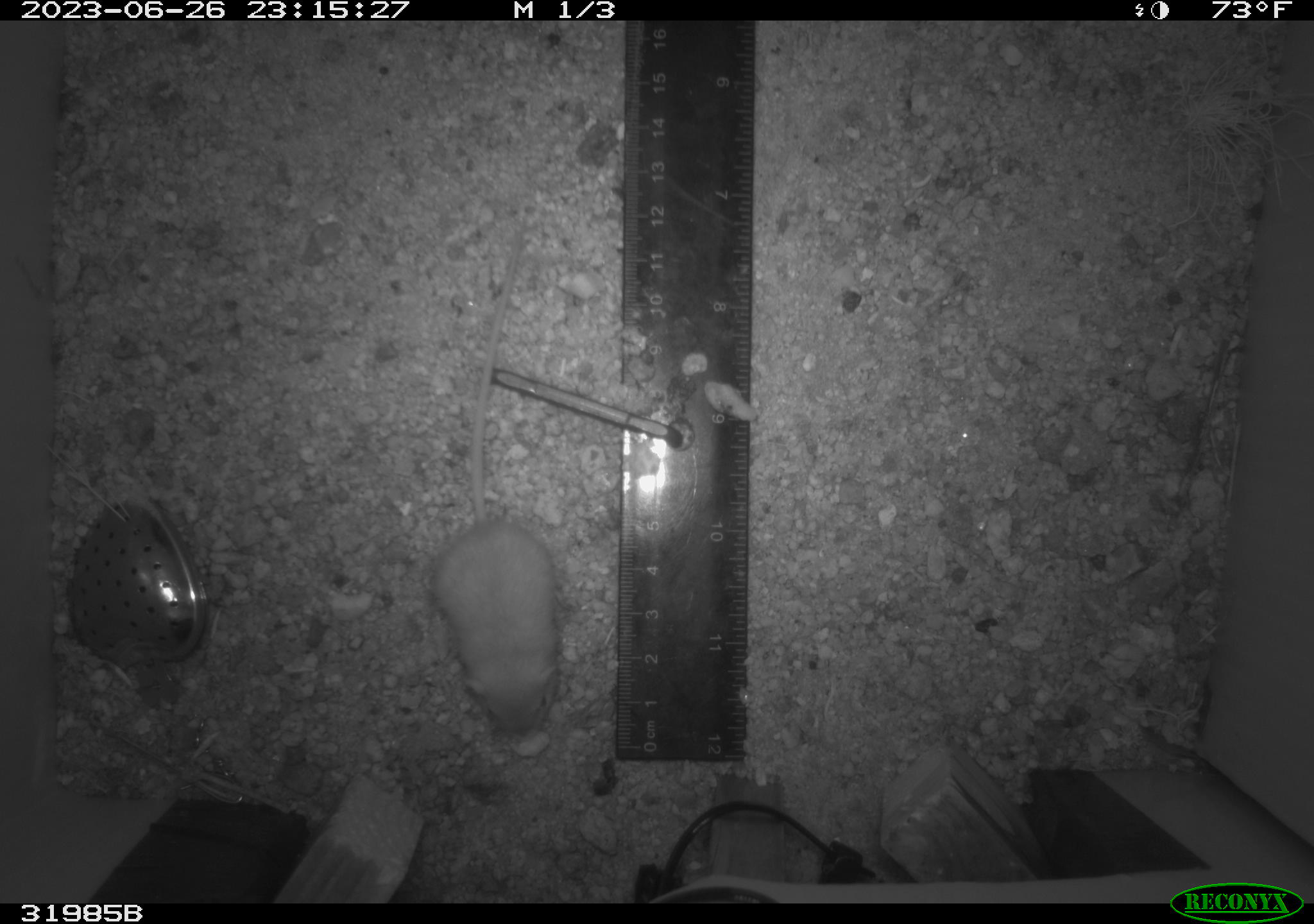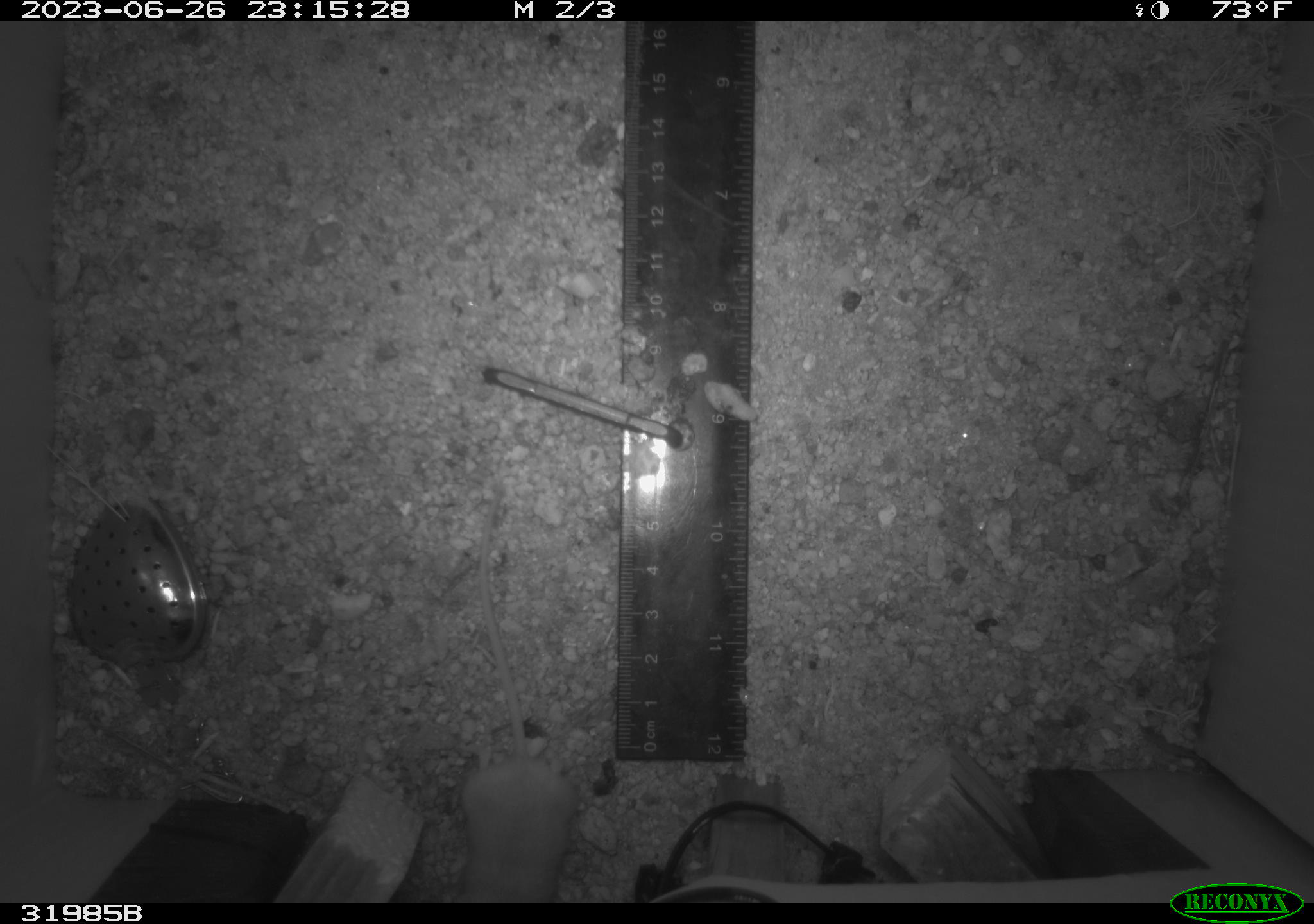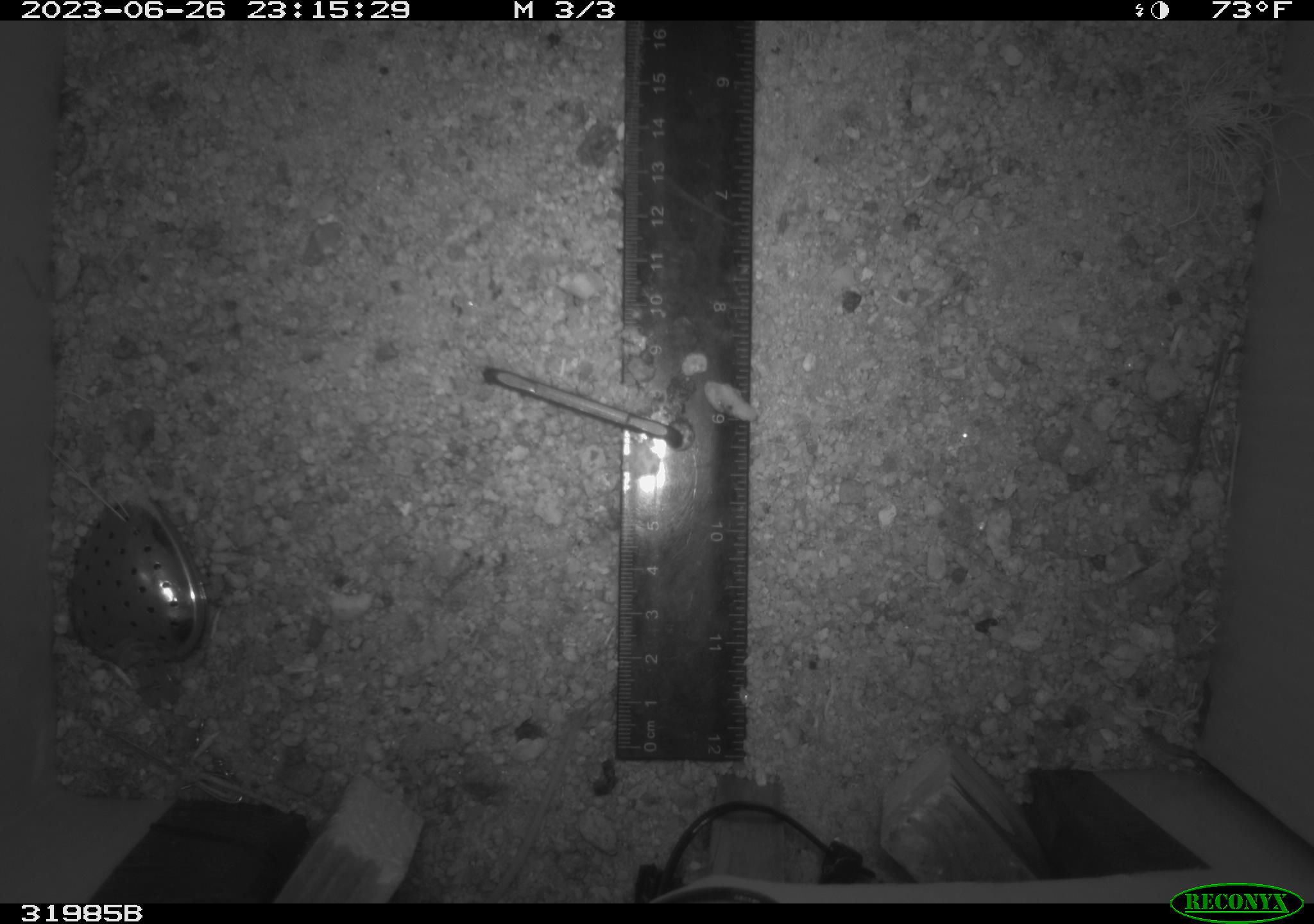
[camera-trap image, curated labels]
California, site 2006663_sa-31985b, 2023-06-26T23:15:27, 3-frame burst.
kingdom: Animalia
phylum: Chordata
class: Mammalia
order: Rodentia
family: Heteromyidae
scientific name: Heteromyidae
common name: kangaroo rats and pocket mice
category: heteromyidae family